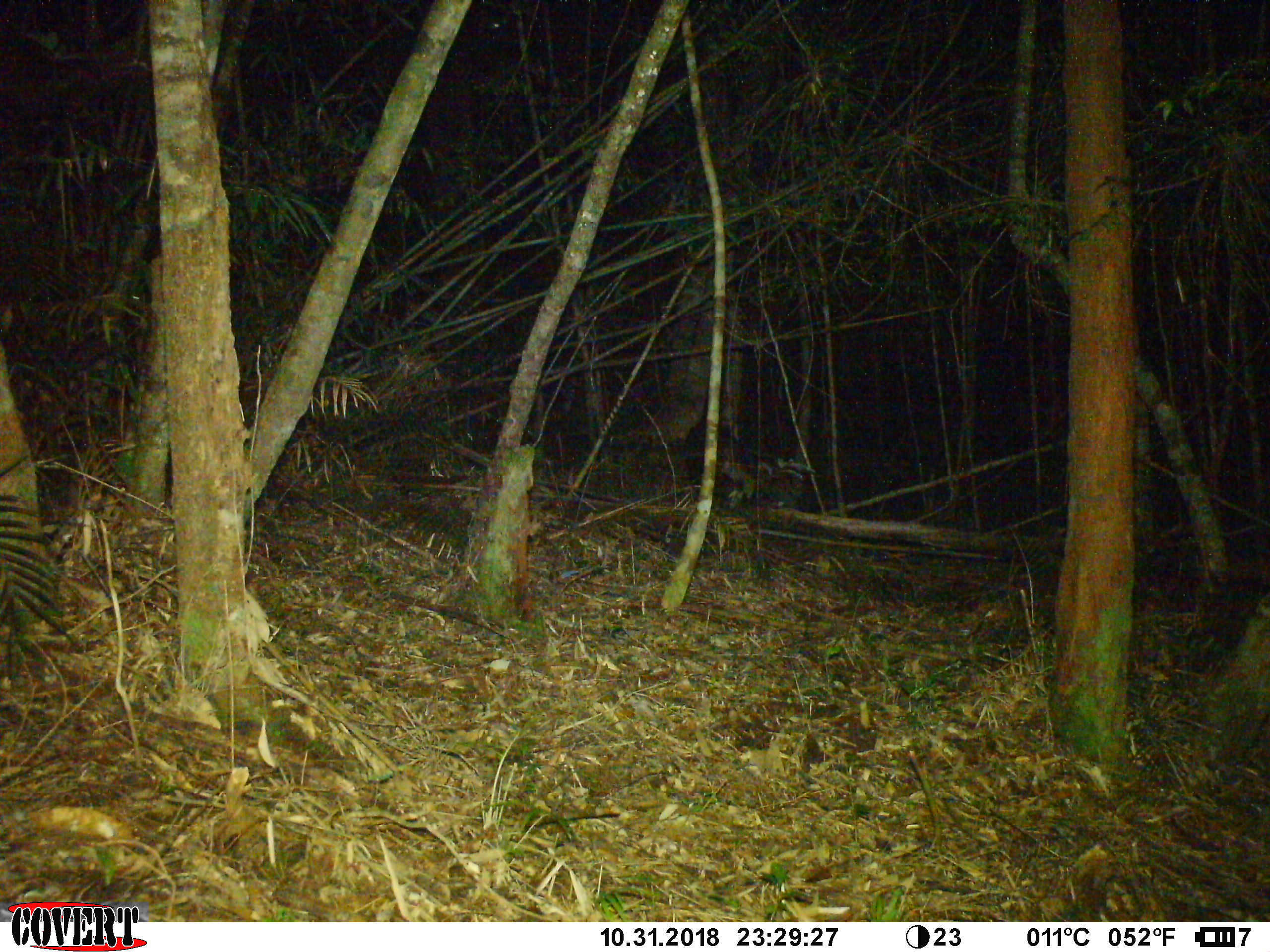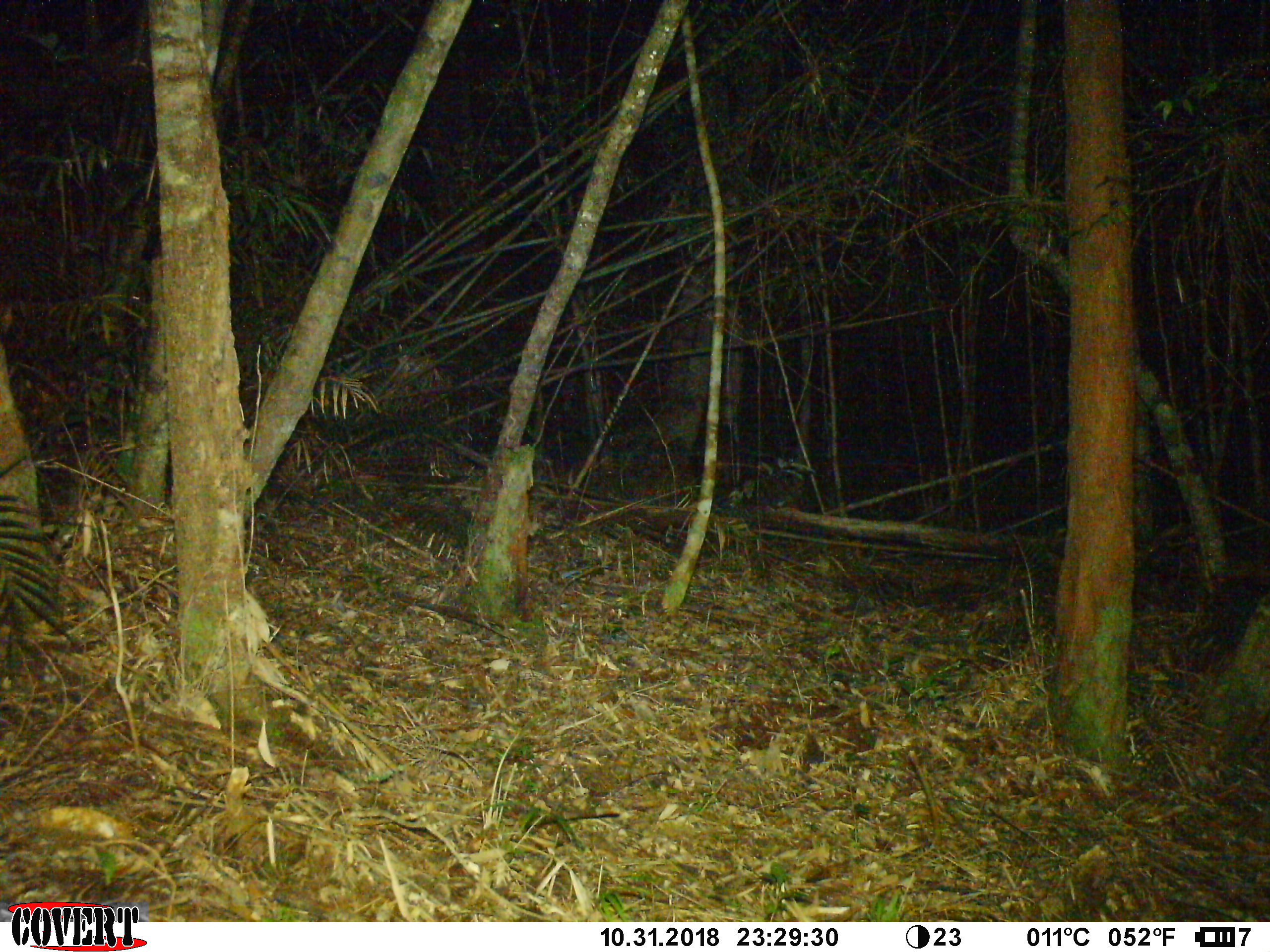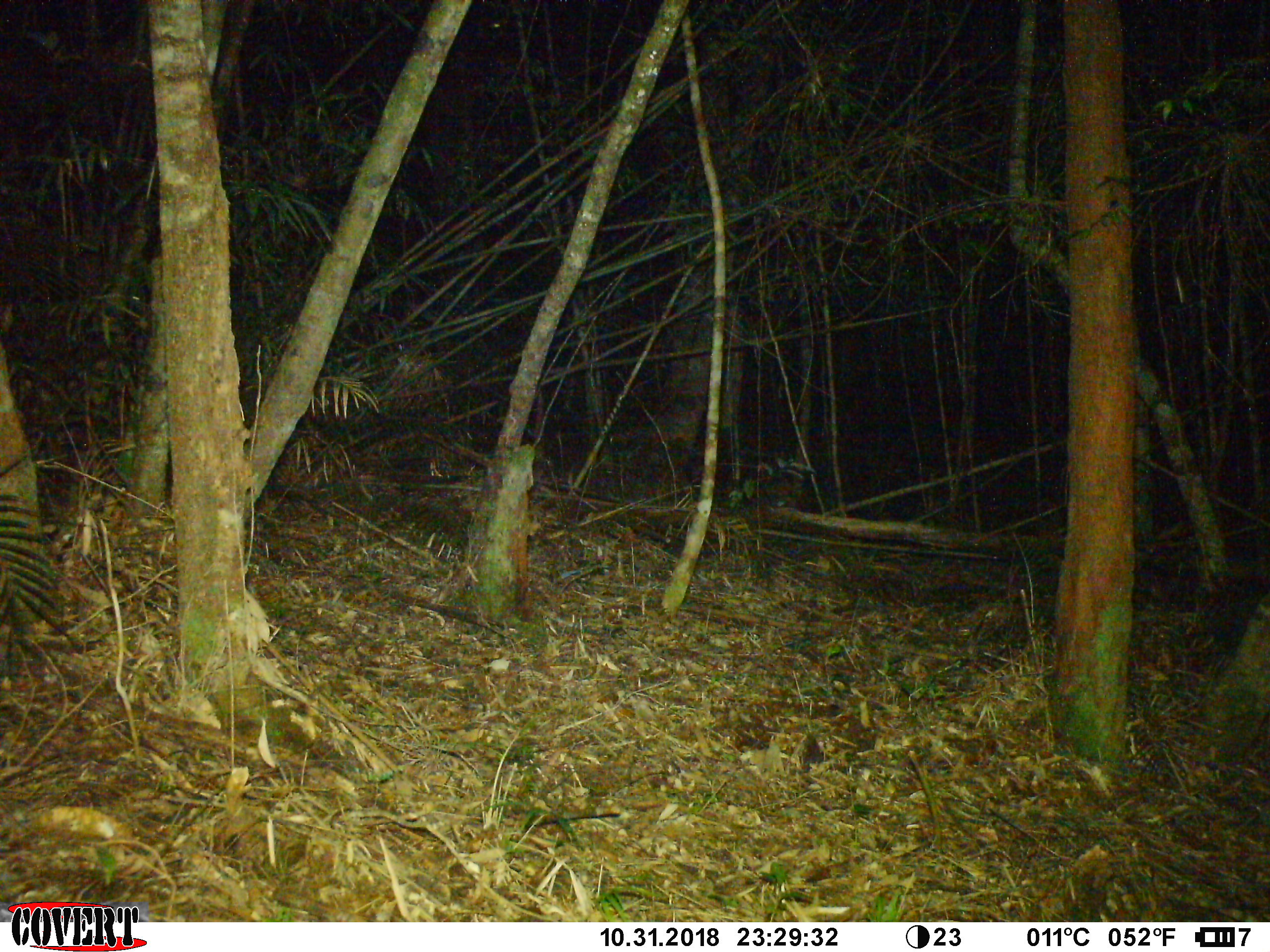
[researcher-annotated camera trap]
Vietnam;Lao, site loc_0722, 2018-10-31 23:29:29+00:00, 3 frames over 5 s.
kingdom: Animalia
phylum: Chordata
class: Mammalia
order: Artiodactyla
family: Bovidae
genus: Capricornis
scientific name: Capricornis sumatraensis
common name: chinese serow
Chinese serow (Capricornis sumatraensis). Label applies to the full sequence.